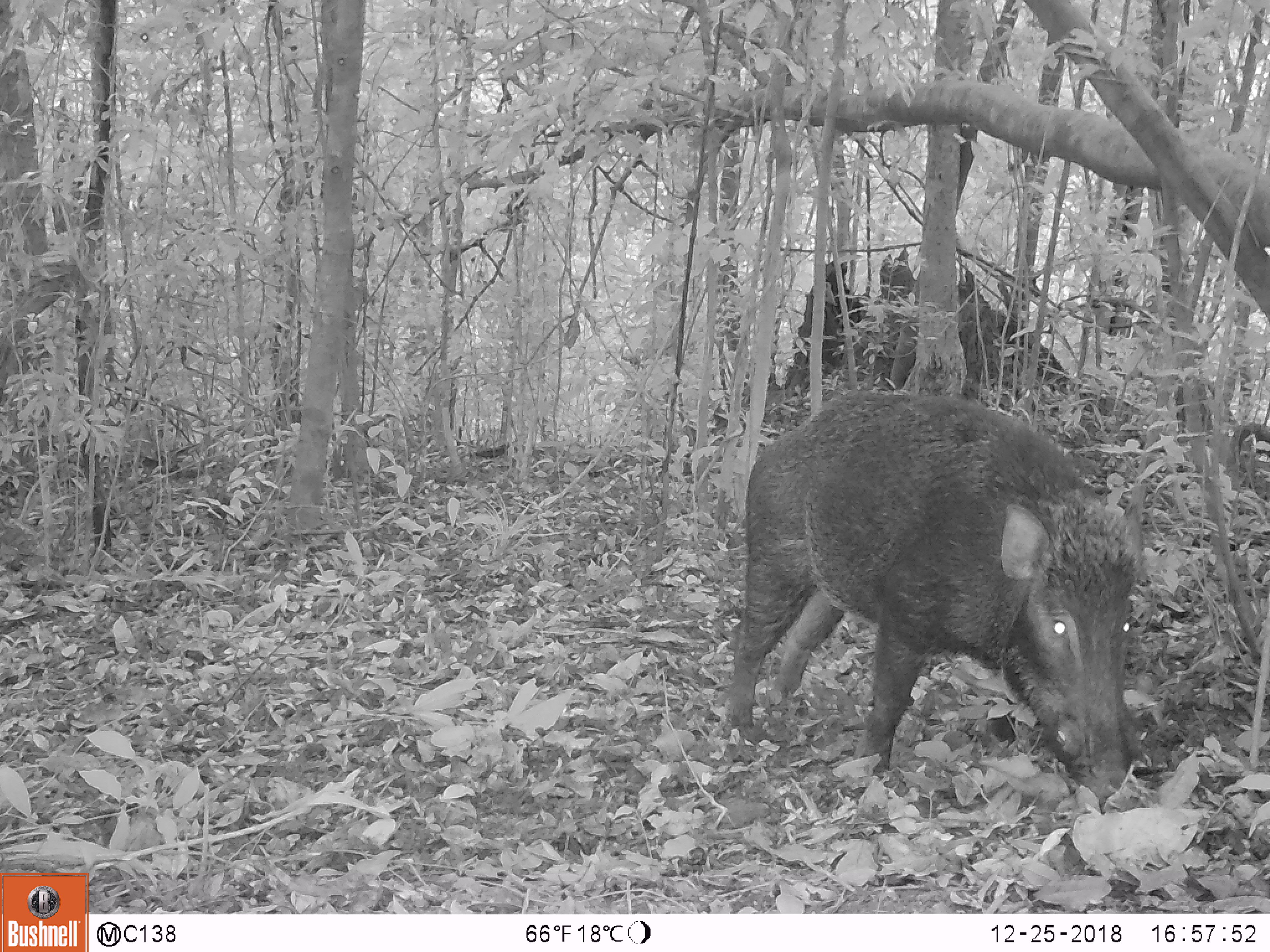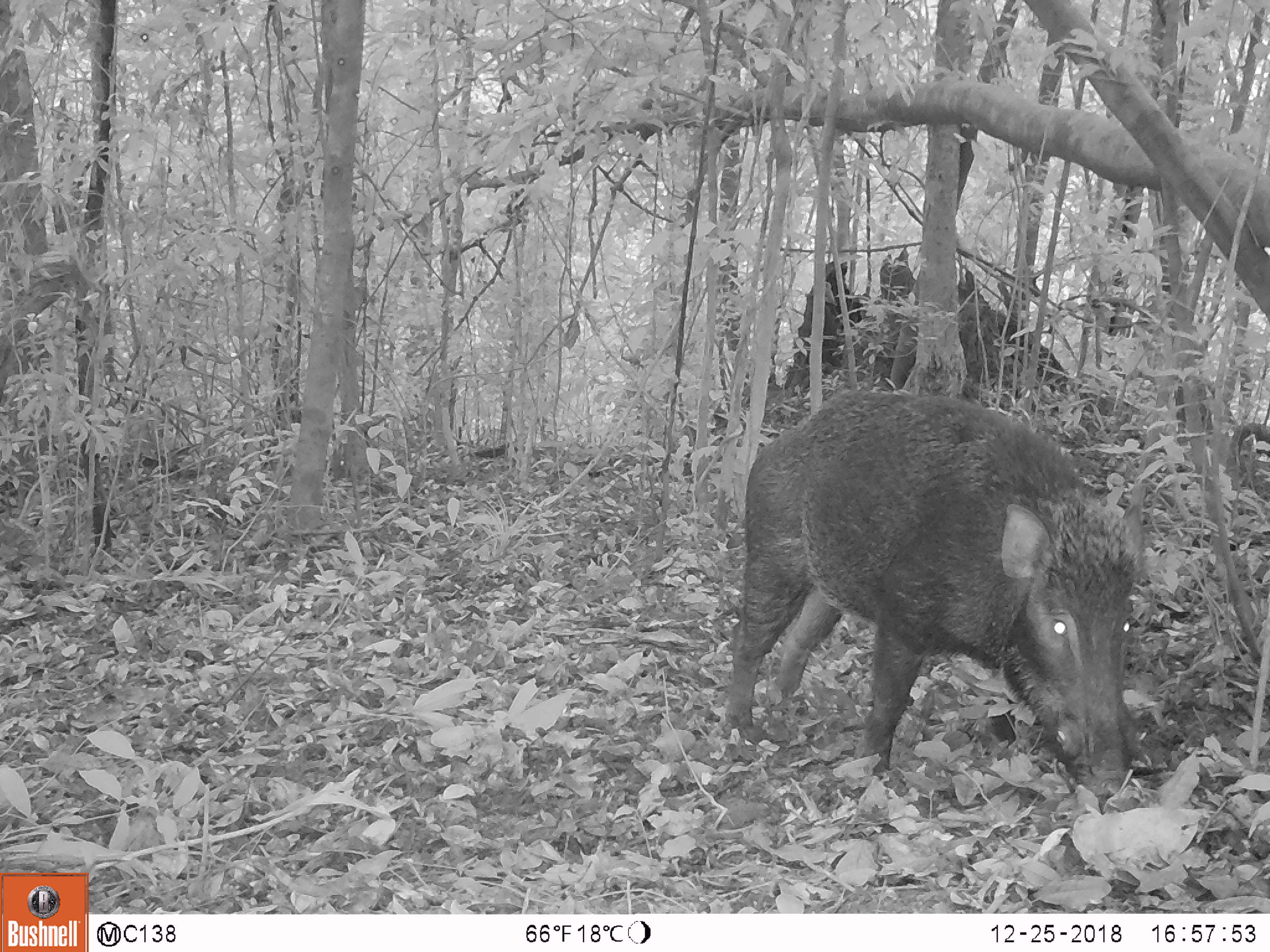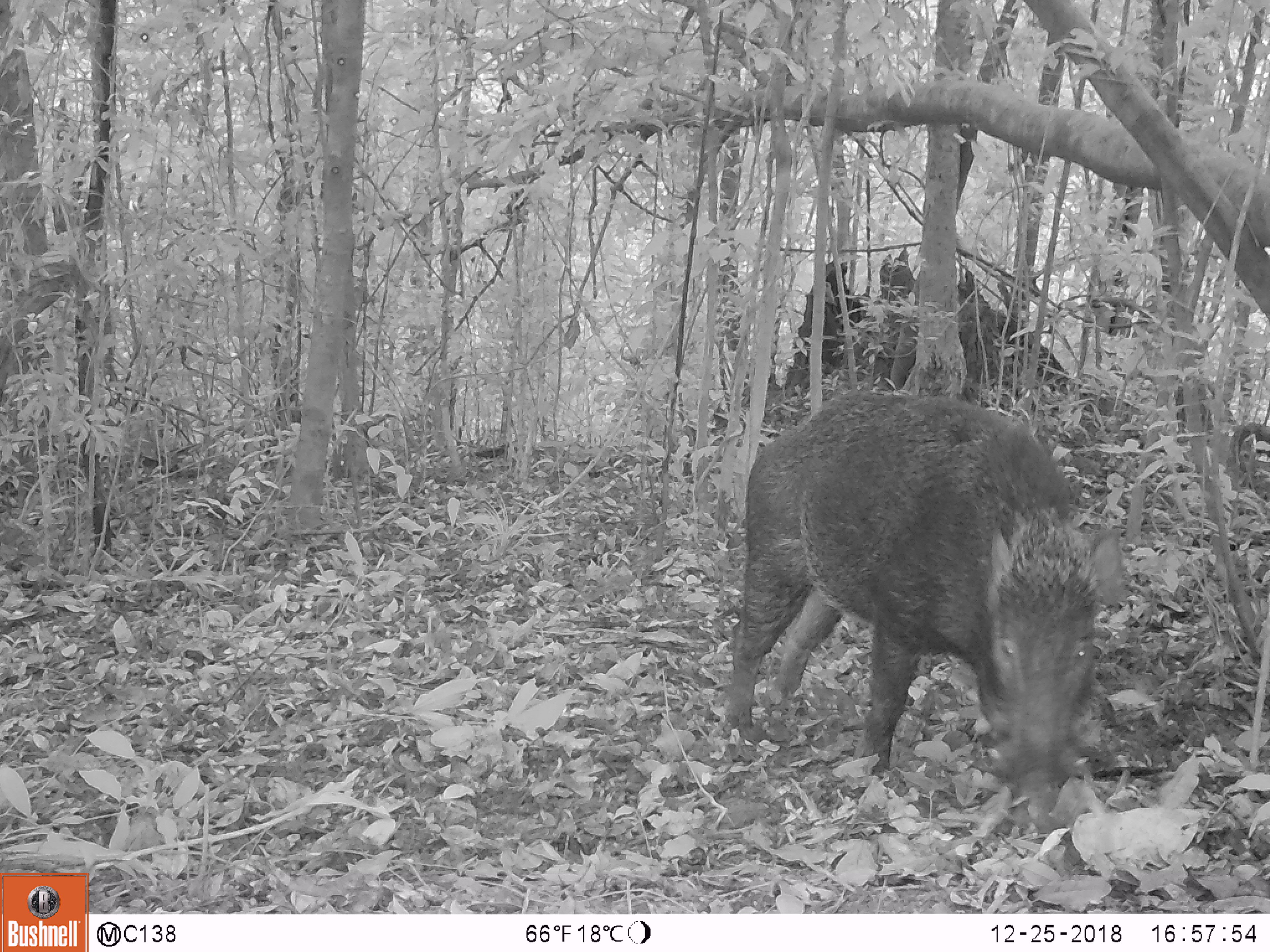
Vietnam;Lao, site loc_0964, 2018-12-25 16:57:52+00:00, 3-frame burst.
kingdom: Animalia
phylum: Chordata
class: Mammalia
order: Artiodactyla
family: Suidae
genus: Sus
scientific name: Sus scrofa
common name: eurasian wild pig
Eurasian wild pig (Sus scrofa). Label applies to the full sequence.